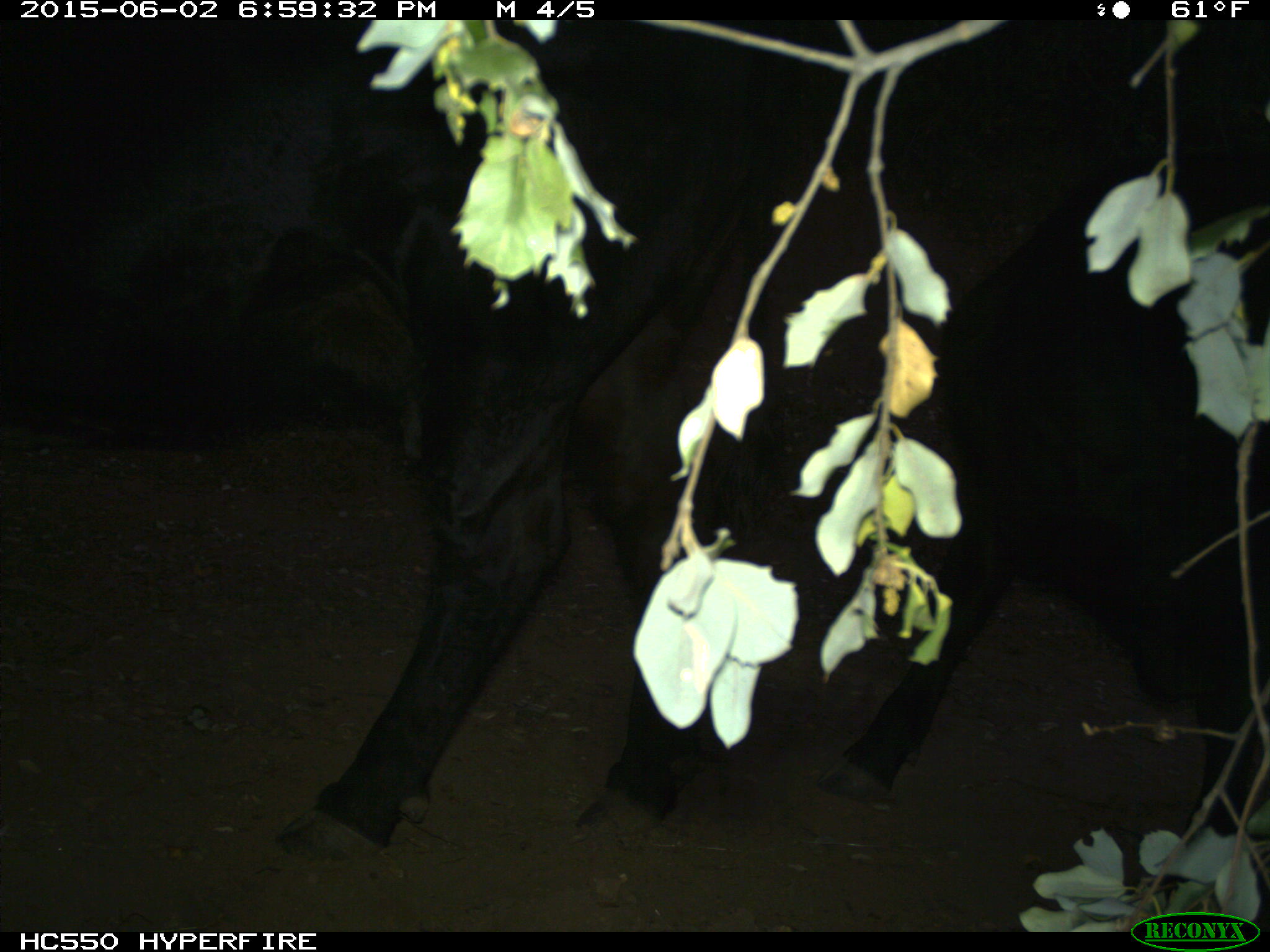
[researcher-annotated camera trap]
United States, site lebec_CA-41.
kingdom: Animalia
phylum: Chordata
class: Mammalia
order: Artiodactyla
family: Bovidae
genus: Bos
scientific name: Bos taurus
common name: domestic cow